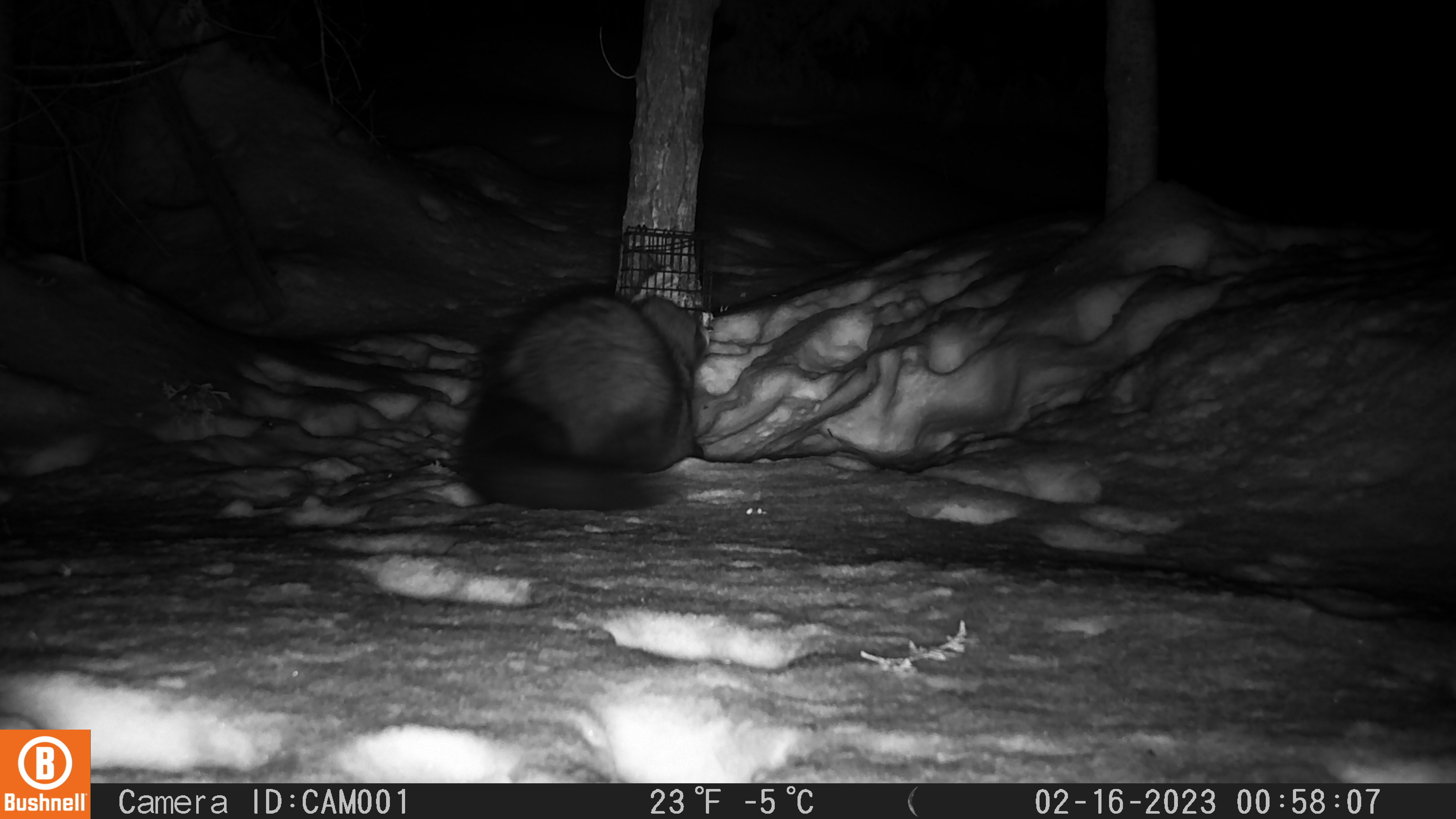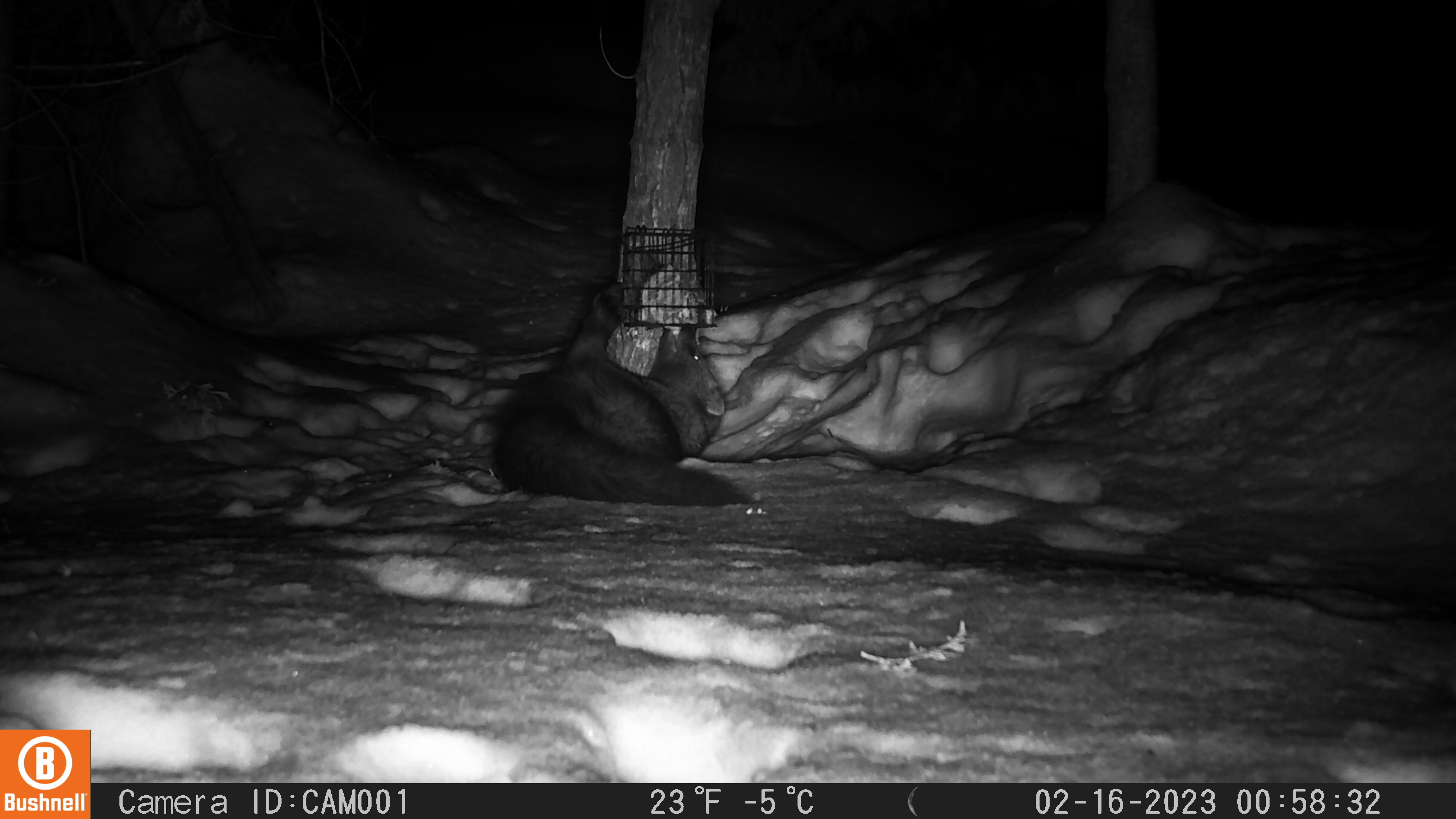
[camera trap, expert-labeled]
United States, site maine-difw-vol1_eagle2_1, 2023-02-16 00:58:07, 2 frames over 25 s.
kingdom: Animalia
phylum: Chordata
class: Mammalia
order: Carnivora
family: Mustelidae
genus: Pekania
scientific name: Pekania pennanti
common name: fisher